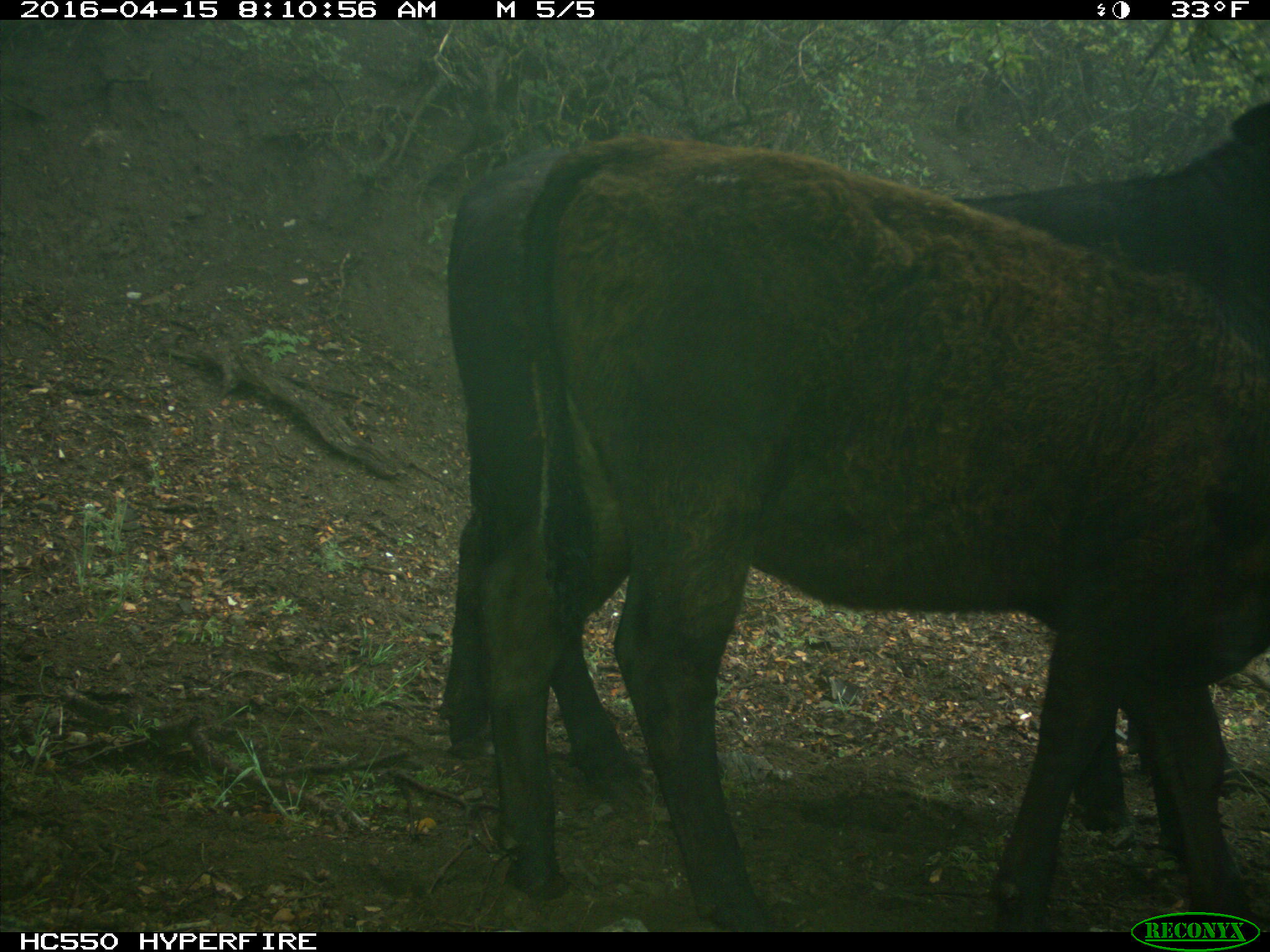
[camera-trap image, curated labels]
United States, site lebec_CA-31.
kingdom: Animalia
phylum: Chordata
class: Mammalia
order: Artiodactyla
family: Bovidae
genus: Bos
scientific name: Bos taurus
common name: domestic cow